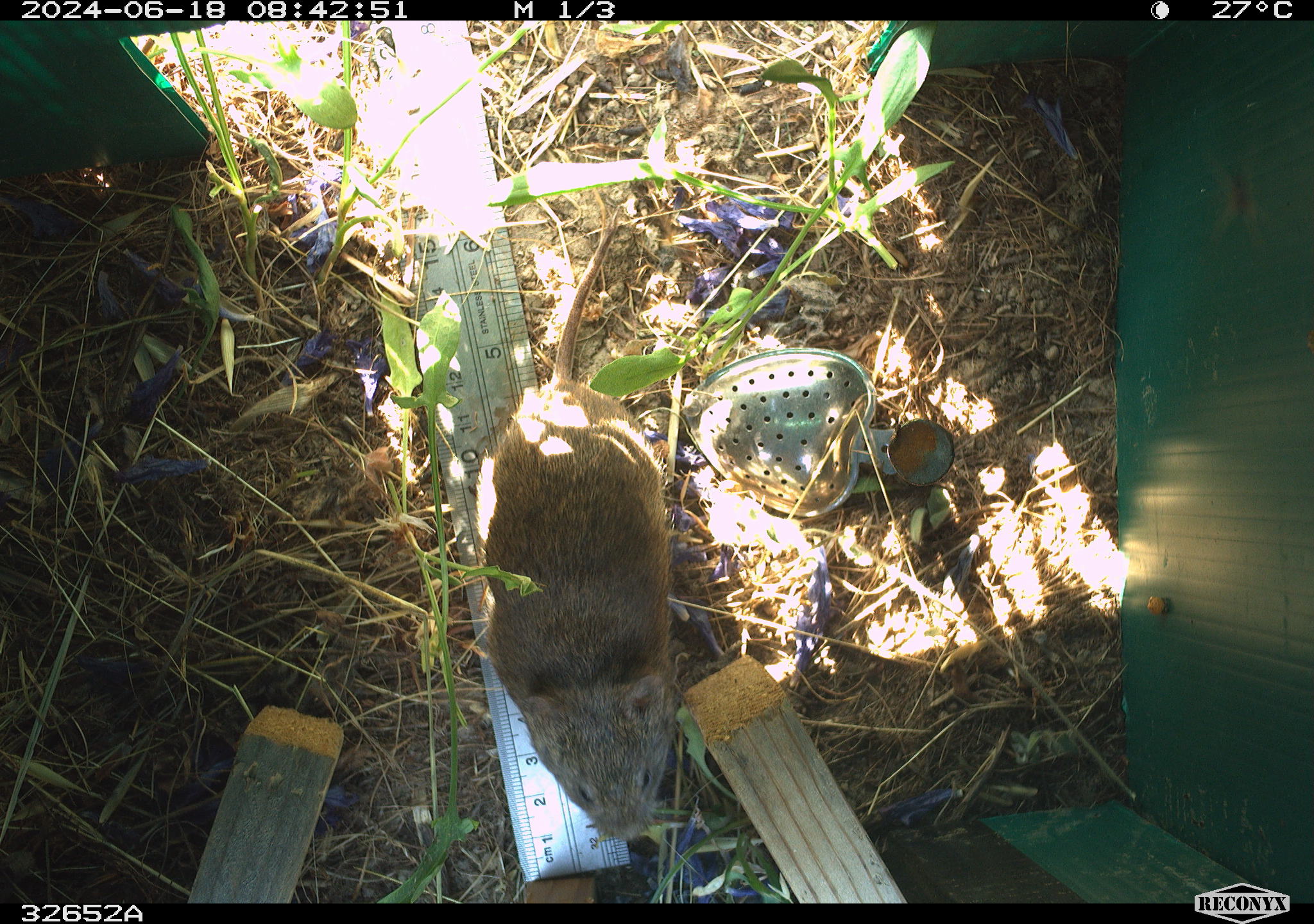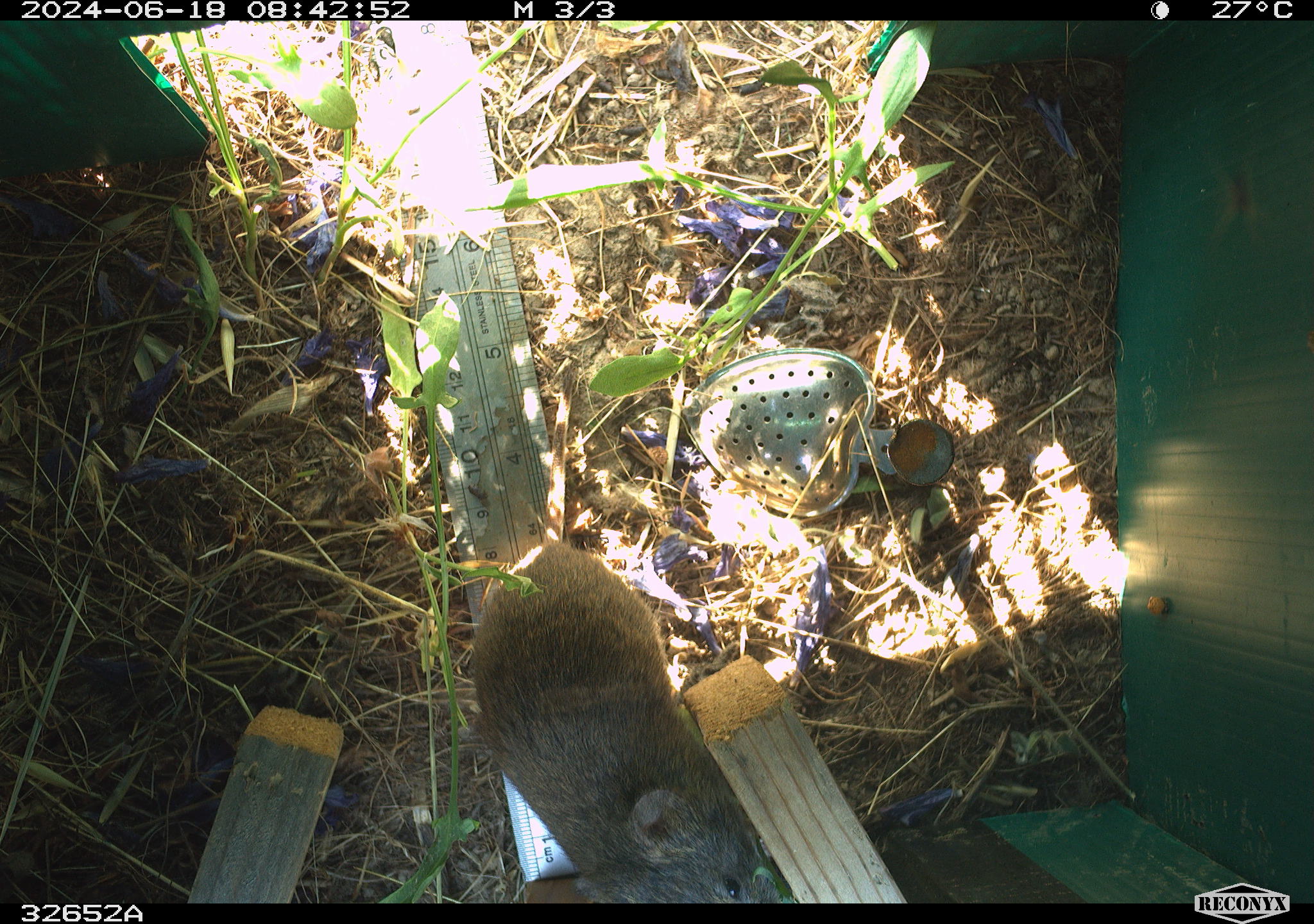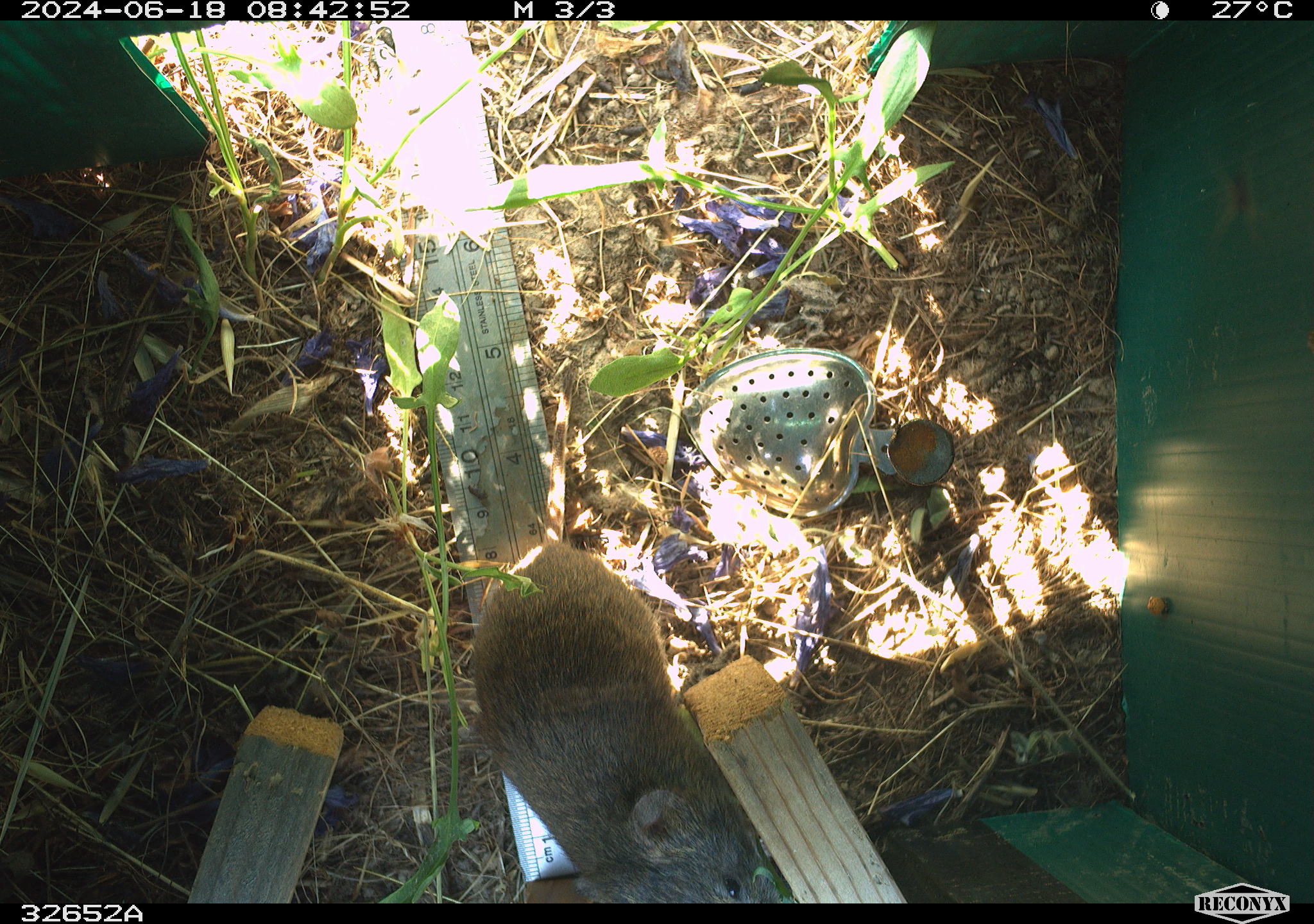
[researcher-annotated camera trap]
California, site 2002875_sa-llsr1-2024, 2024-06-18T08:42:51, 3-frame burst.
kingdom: Animalia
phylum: Chordata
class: Mammalia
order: Rodentia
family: Cricetidae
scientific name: Arvicolinae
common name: voles, lemmings, and muskrats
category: arvicolinae subfamily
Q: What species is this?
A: Arvicolinae subfamily (voles, lemmings, and muskrats) (Arvicolinae).